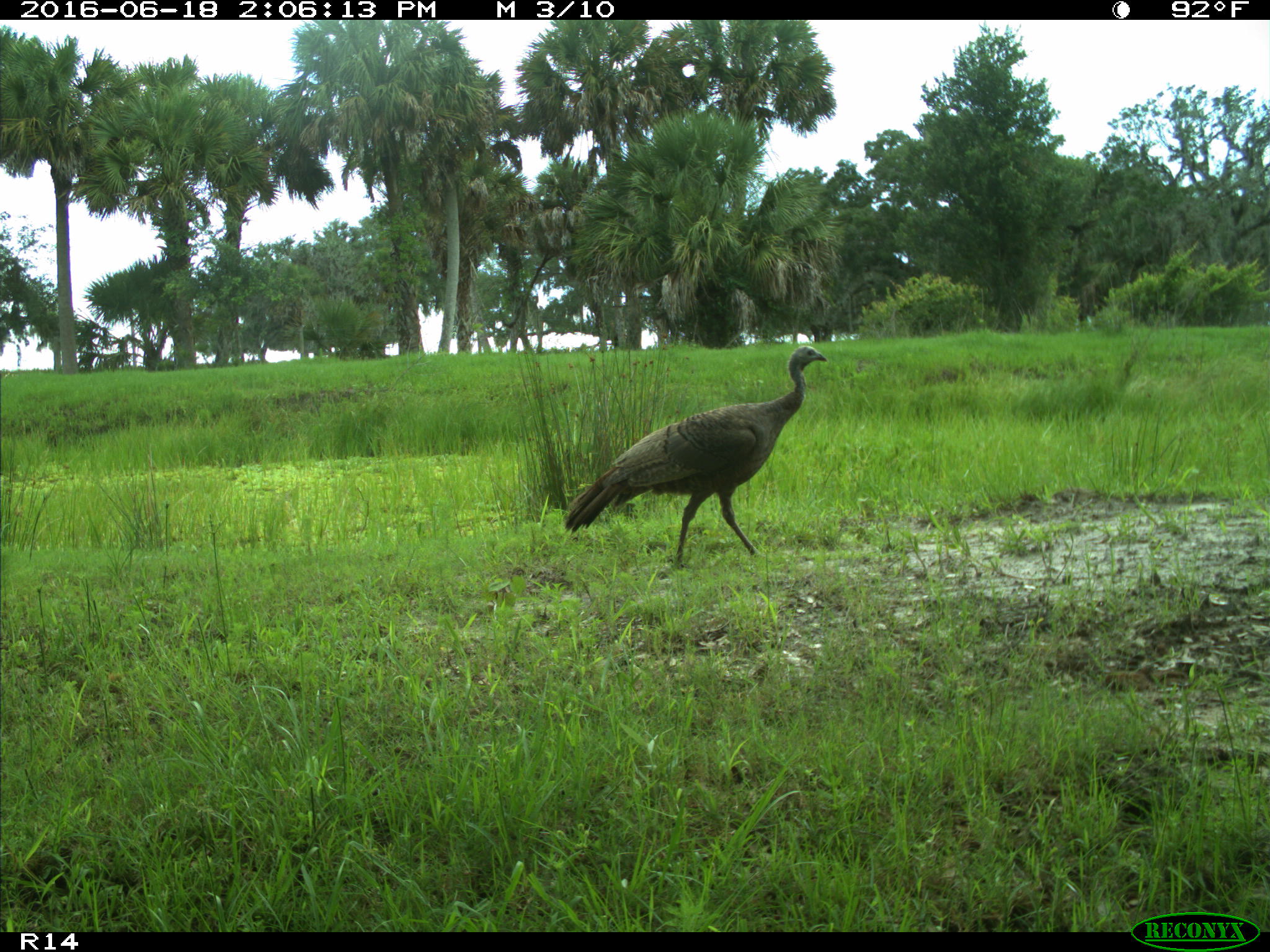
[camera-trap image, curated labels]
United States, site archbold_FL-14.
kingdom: Animalia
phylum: Chordata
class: Aves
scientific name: Aves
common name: birds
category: unidentified bird